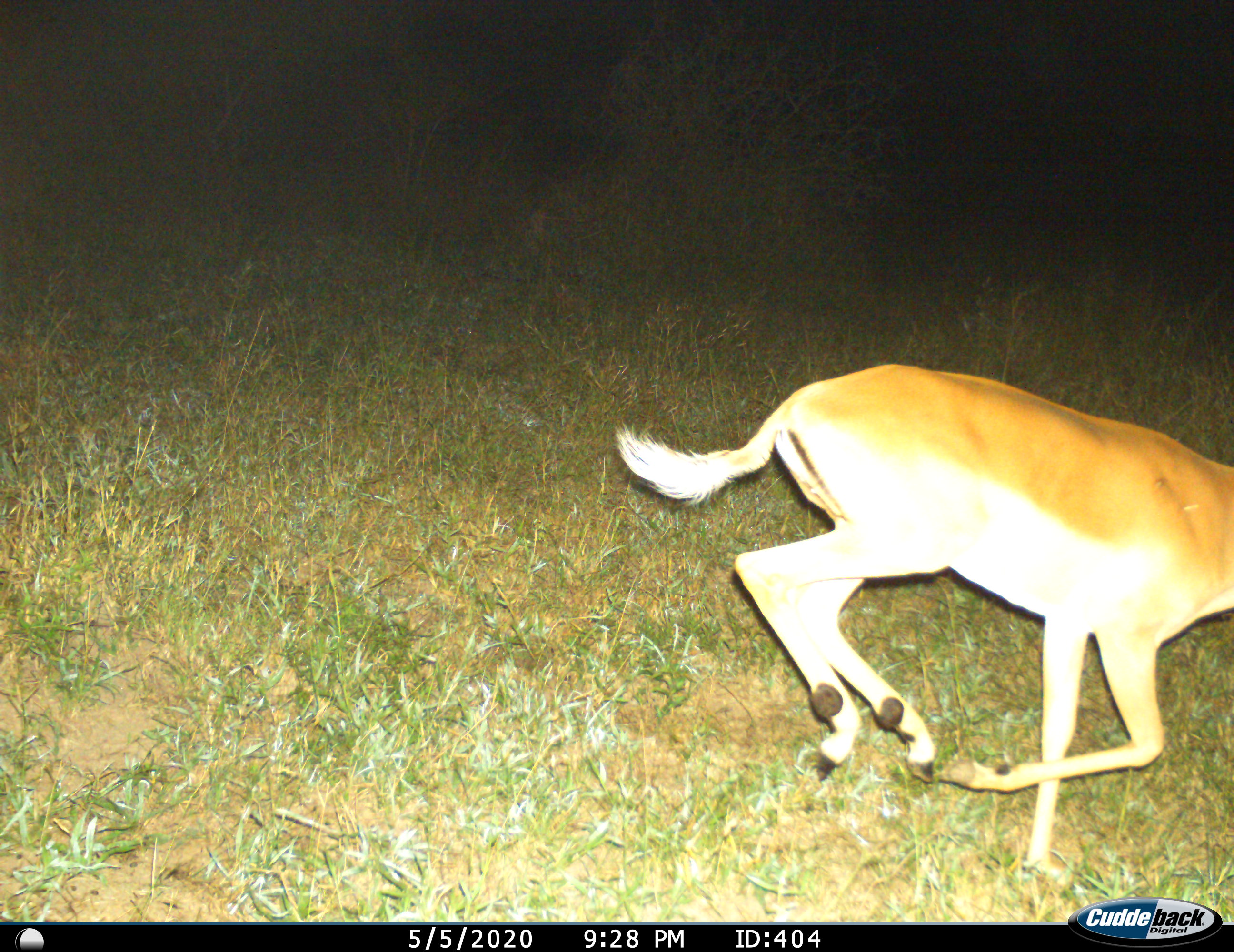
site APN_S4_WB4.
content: unidentified animal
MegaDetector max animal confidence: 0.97